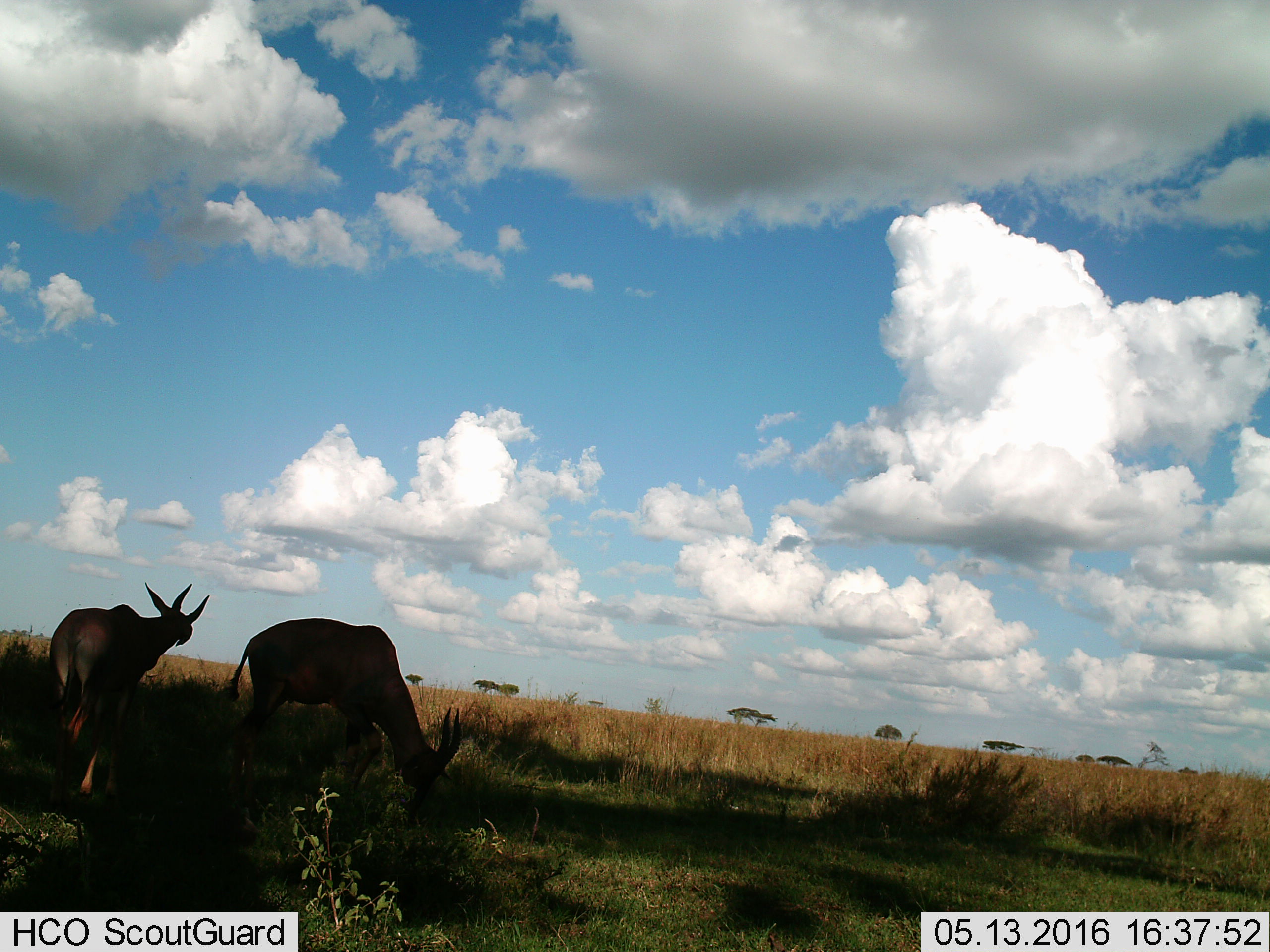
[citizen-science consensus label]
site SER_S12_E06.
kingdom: Animalia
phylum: Chordata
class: Mammalia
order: Artiodactyla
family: Bovidae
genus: Damaliscus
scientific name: Damaliscus lunatus jimela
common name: topi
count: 2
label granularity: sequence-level